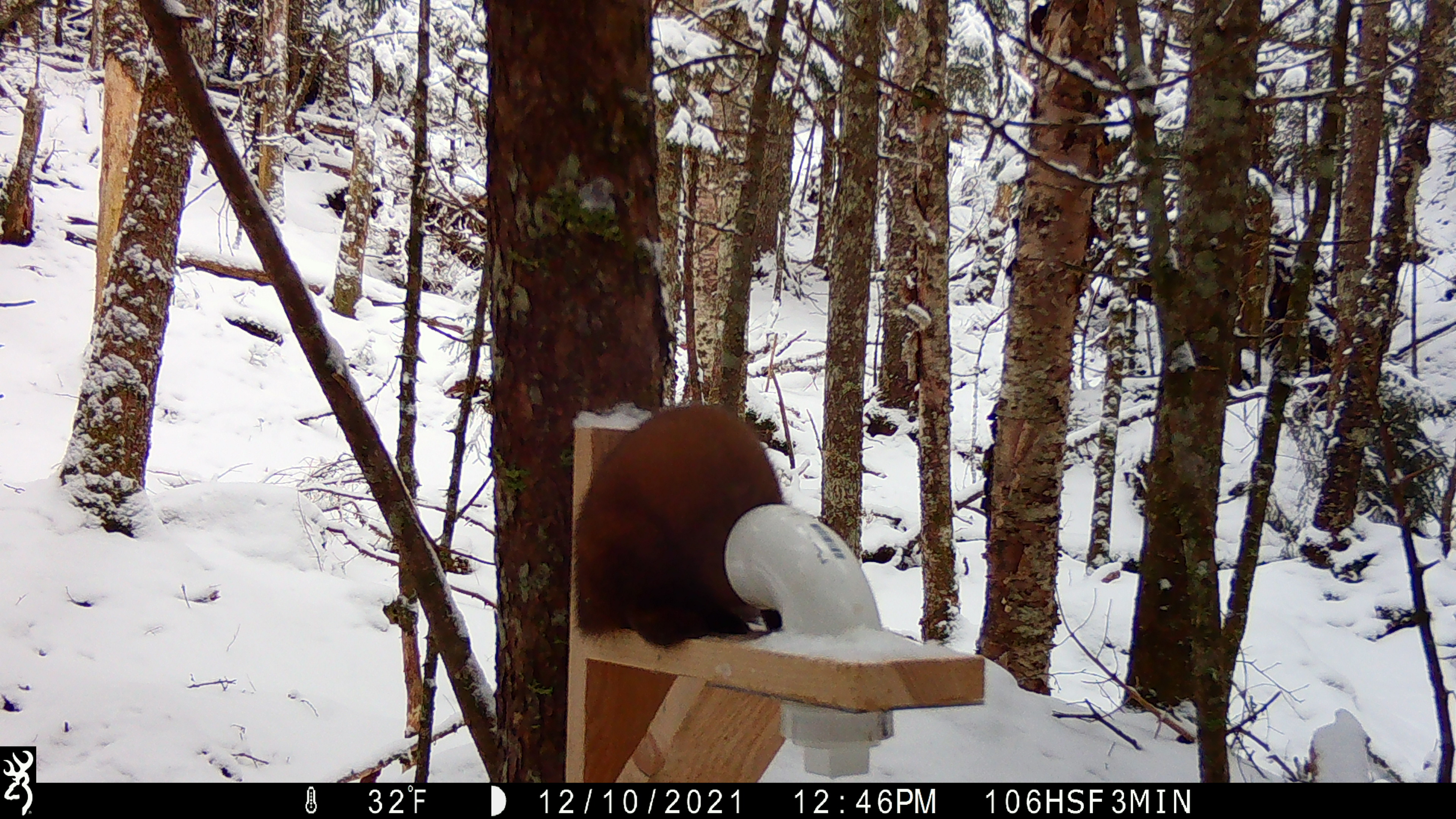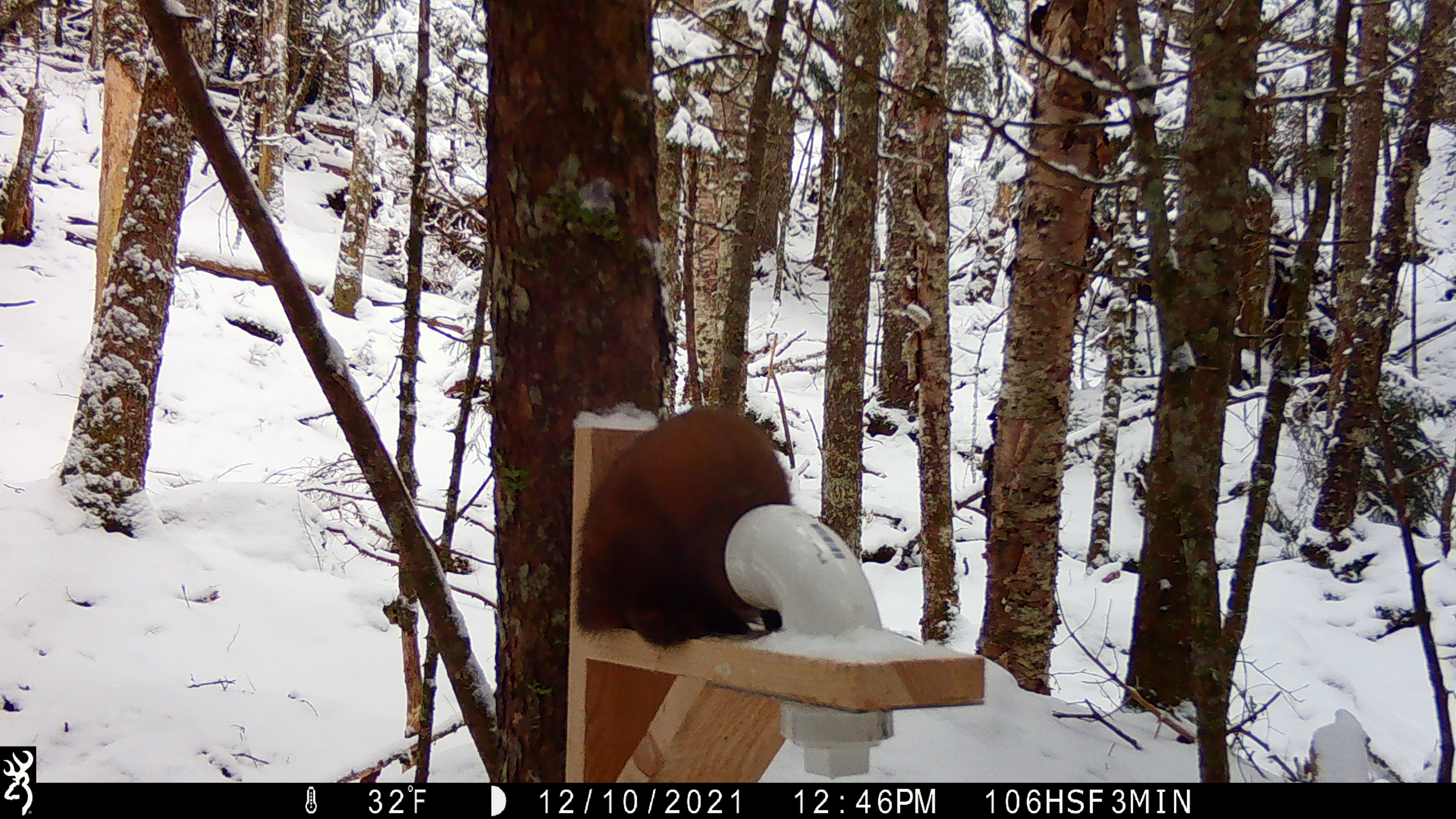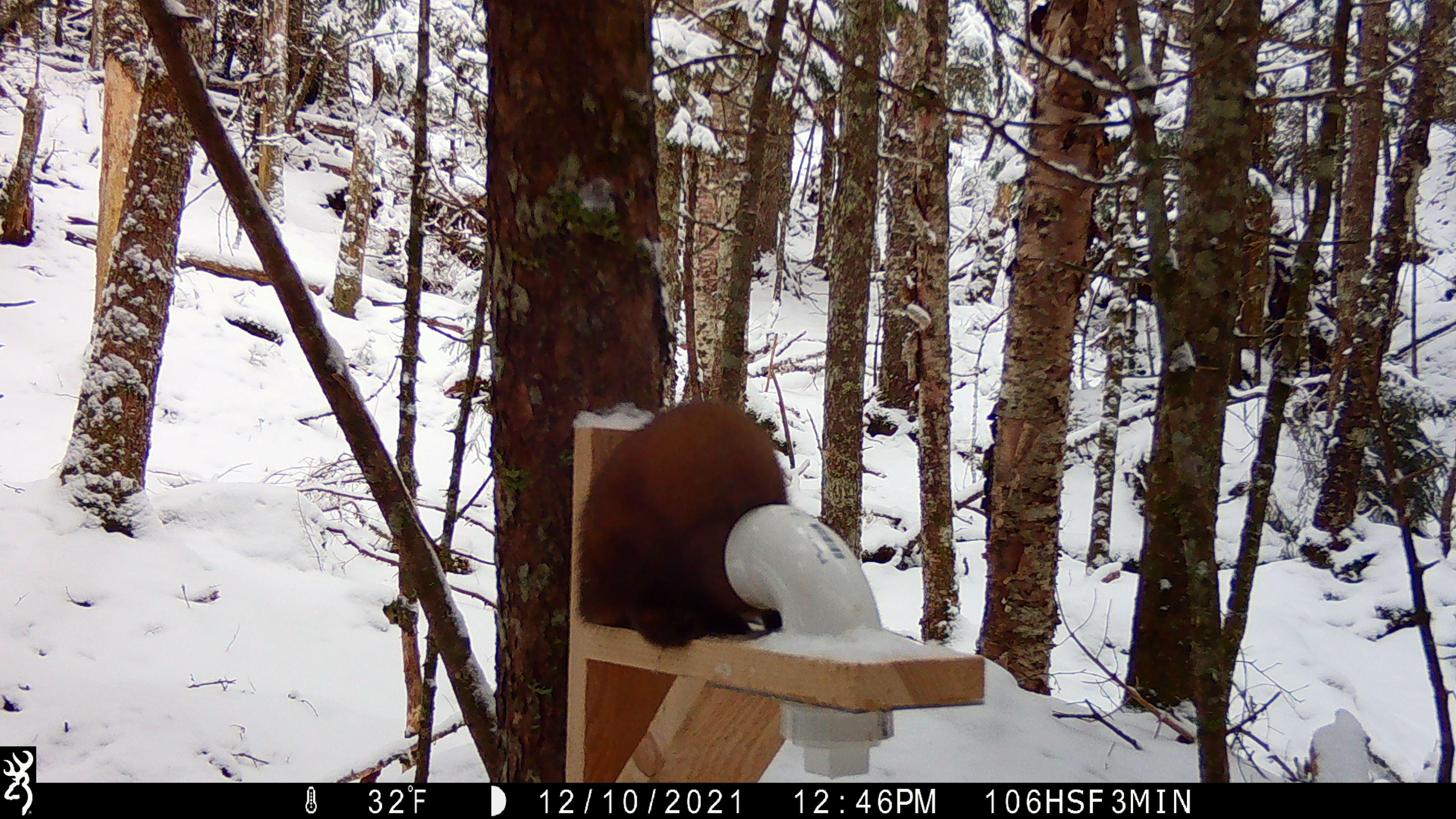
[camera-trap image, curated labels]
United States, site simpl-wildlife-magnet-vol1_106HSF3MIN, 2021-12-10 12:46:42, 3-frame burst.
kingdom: Animalia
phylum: Chordata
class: Mammalia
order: Carnivora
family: Mustelidae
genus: Martes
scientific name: Martes americana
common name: american marten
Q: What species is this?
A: American marten (Martes americana).